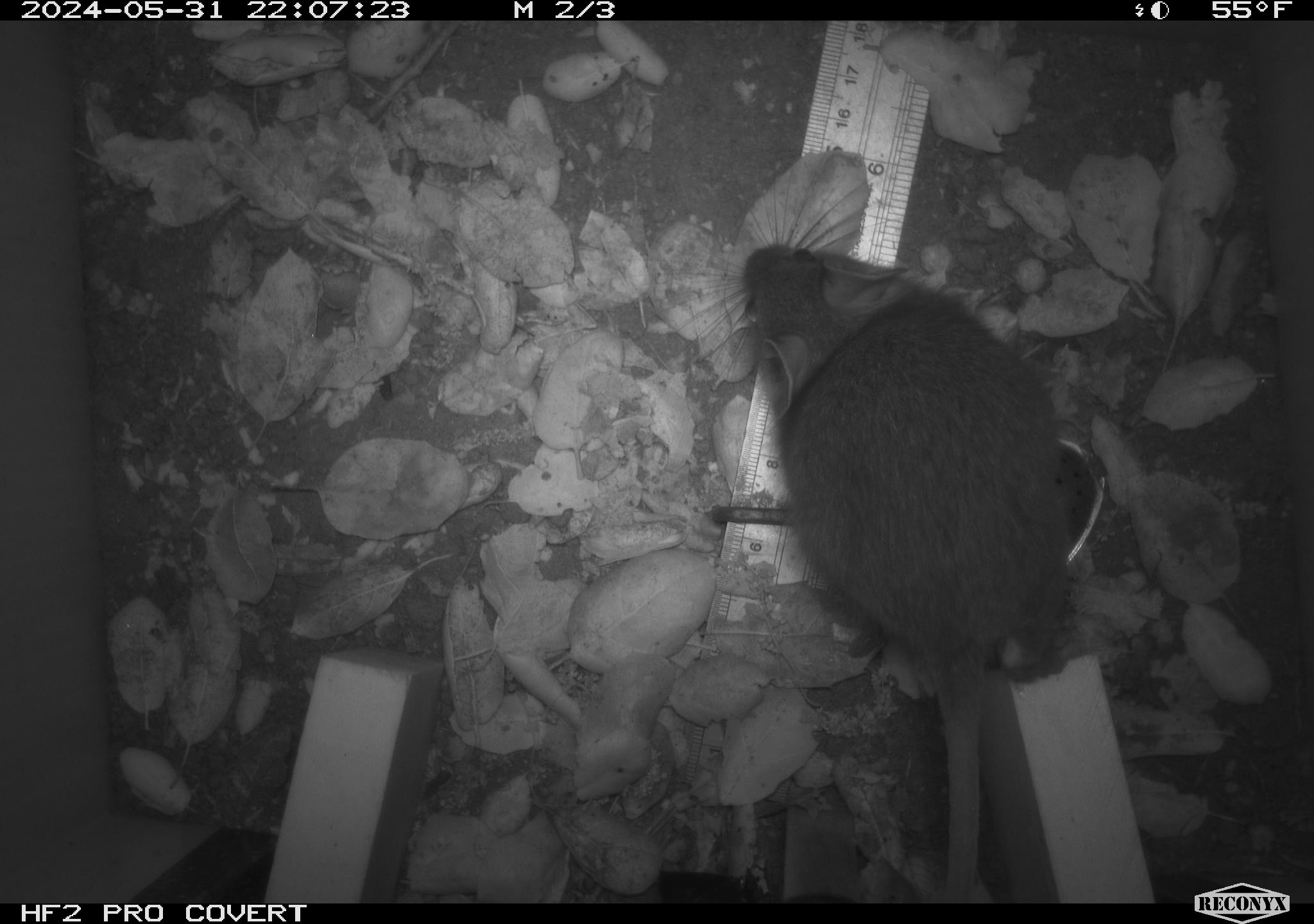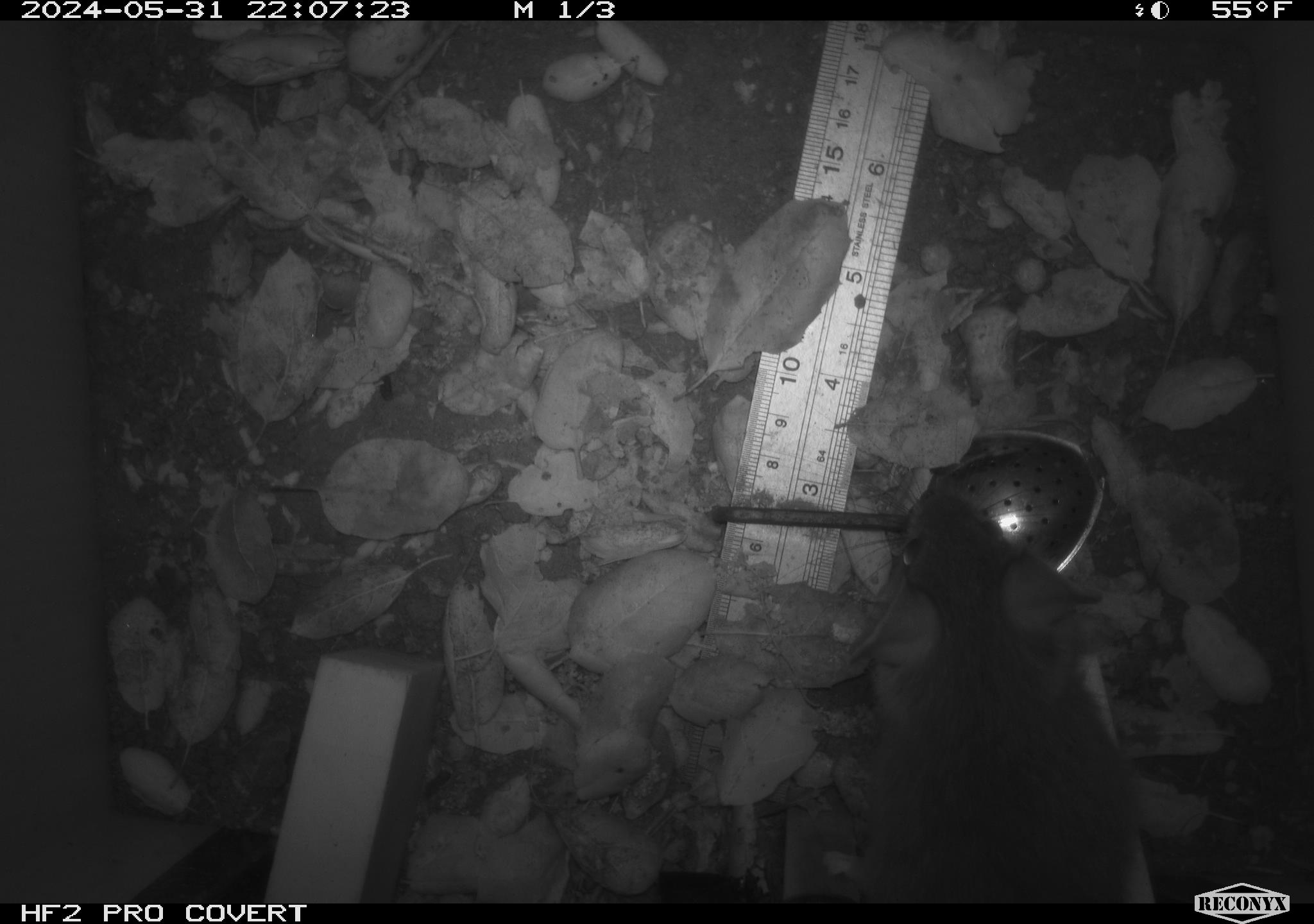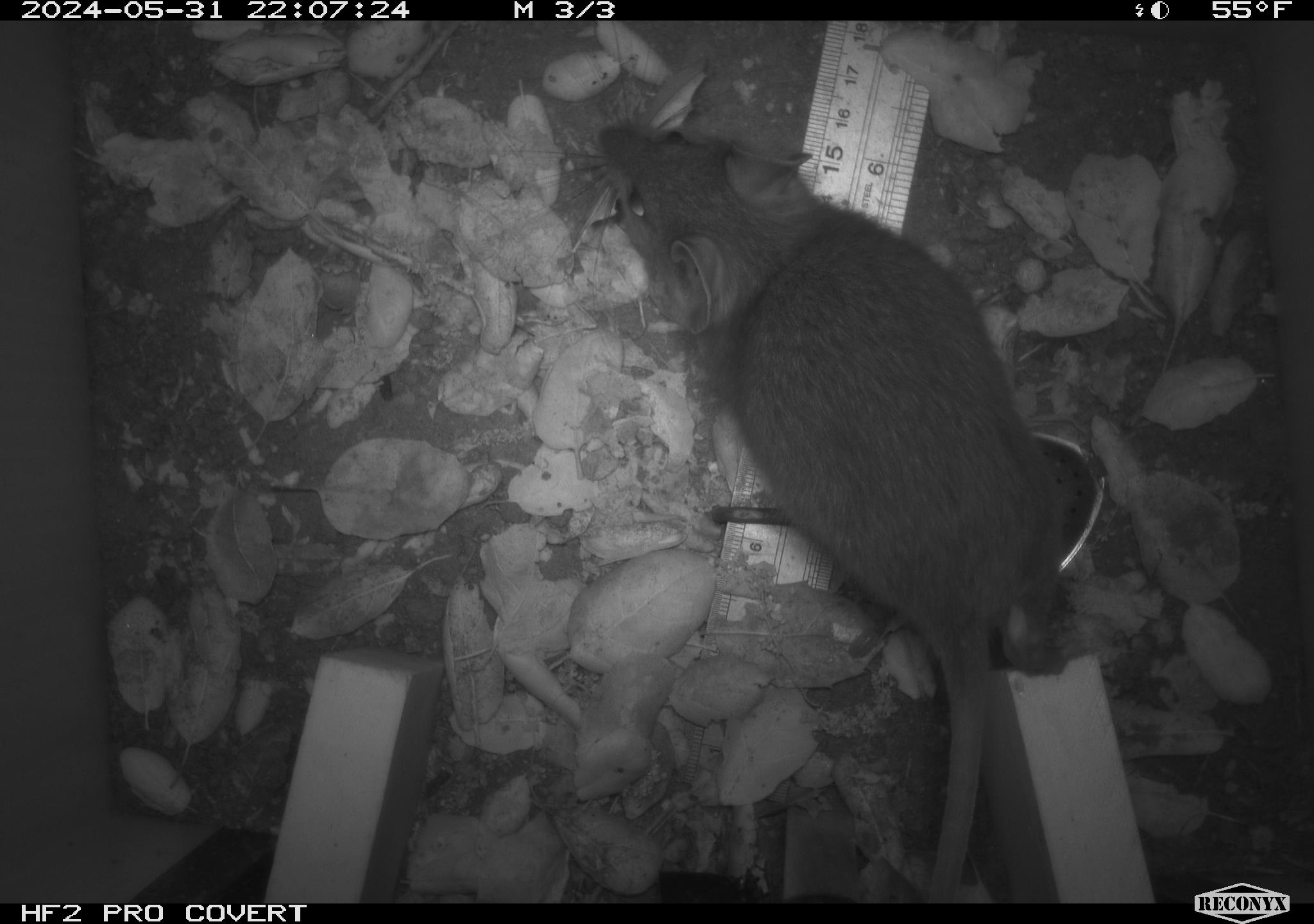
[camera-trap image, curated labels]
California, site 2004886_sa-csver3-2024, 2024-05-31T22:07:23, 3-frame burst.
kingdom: Animalia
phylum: Chordata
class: Mammalia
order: Rodentia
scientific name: Rodentia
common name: rodent